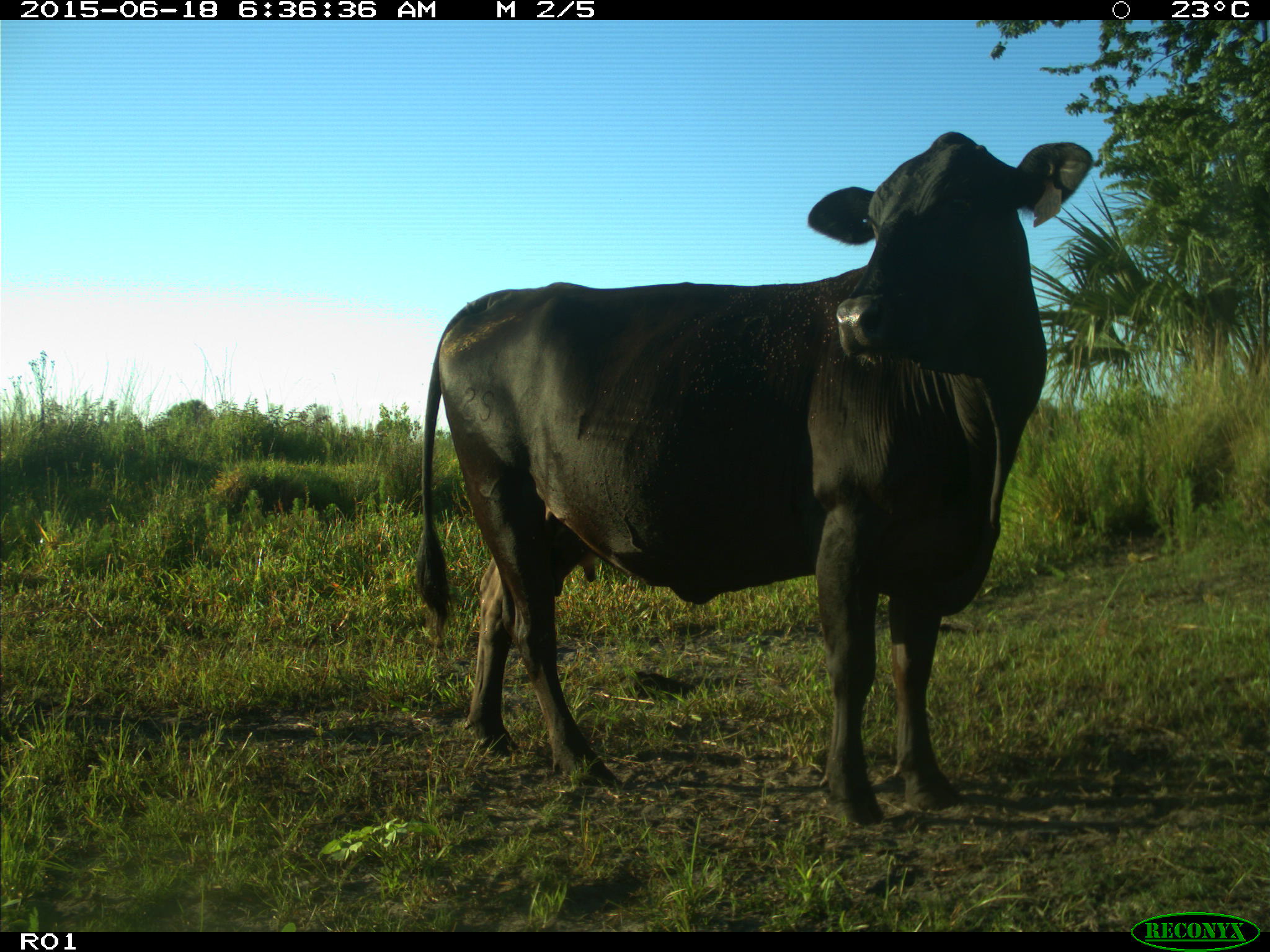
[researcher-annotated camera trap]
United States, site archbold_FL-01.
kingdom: Animalia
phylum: Chordata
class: Mammalia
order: Artiodactyla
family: Bovidae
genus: Bos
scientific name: Bos taurus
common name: domestic cow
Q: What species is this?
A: Bos taurus (domestic cow).